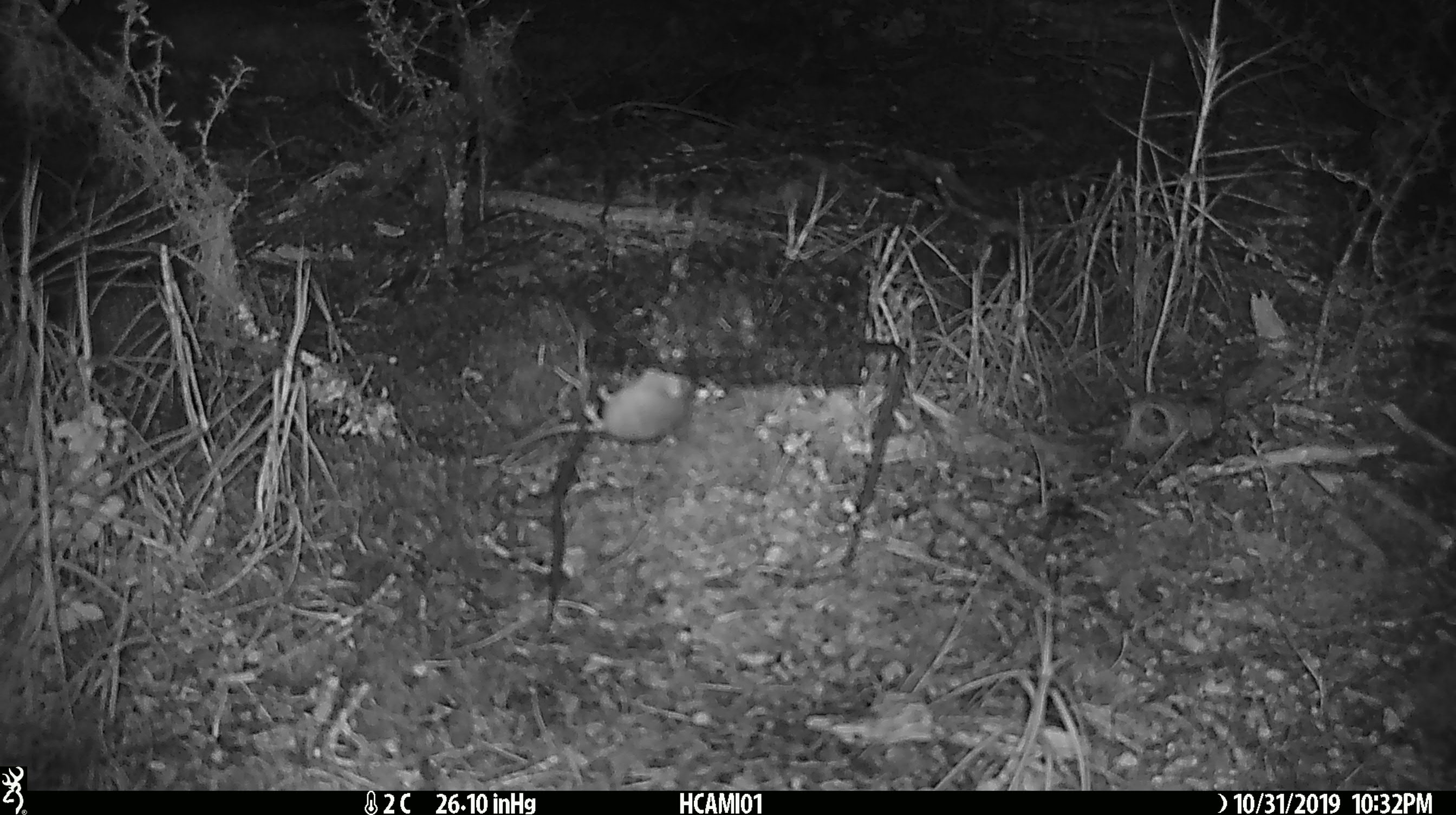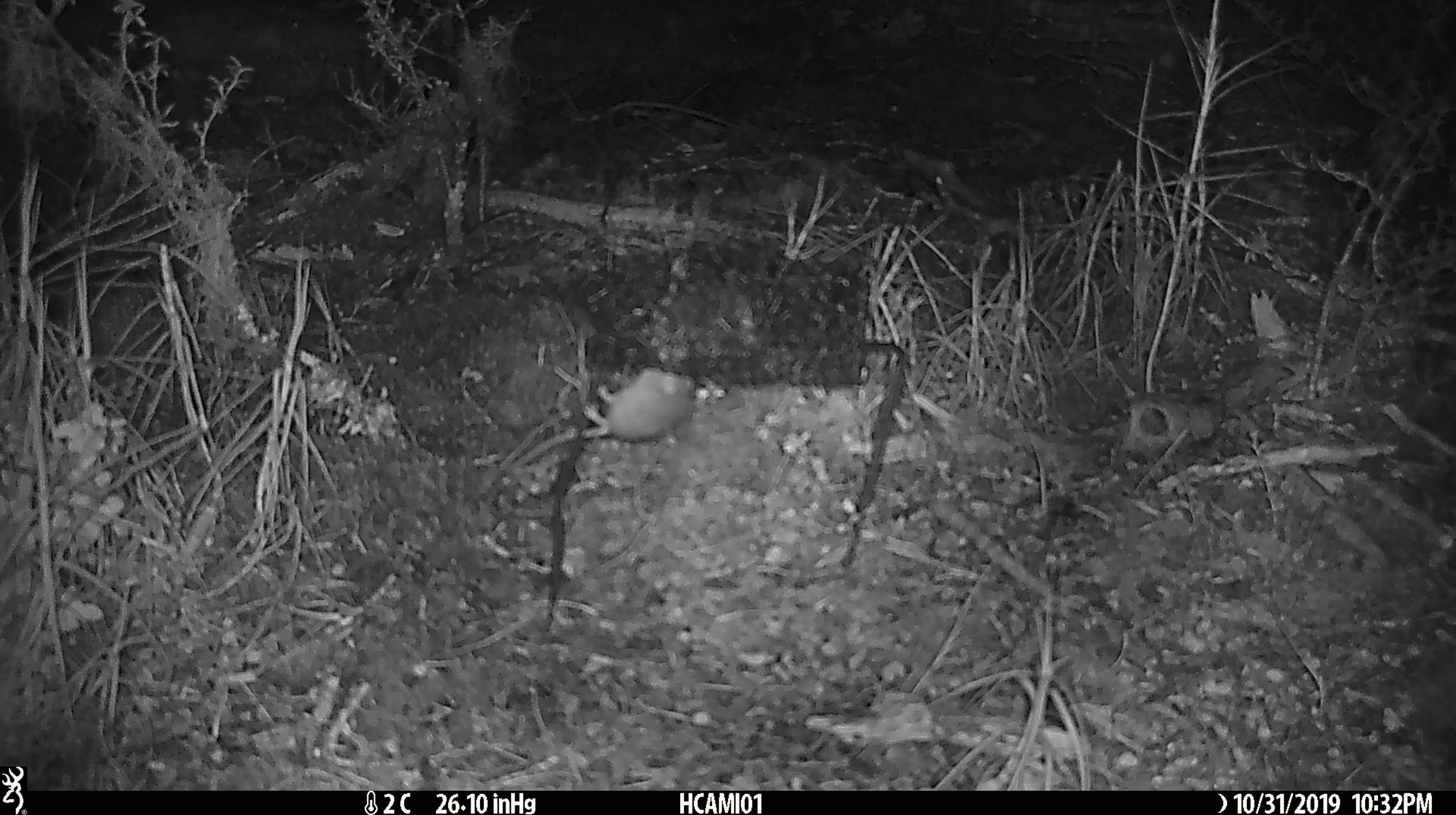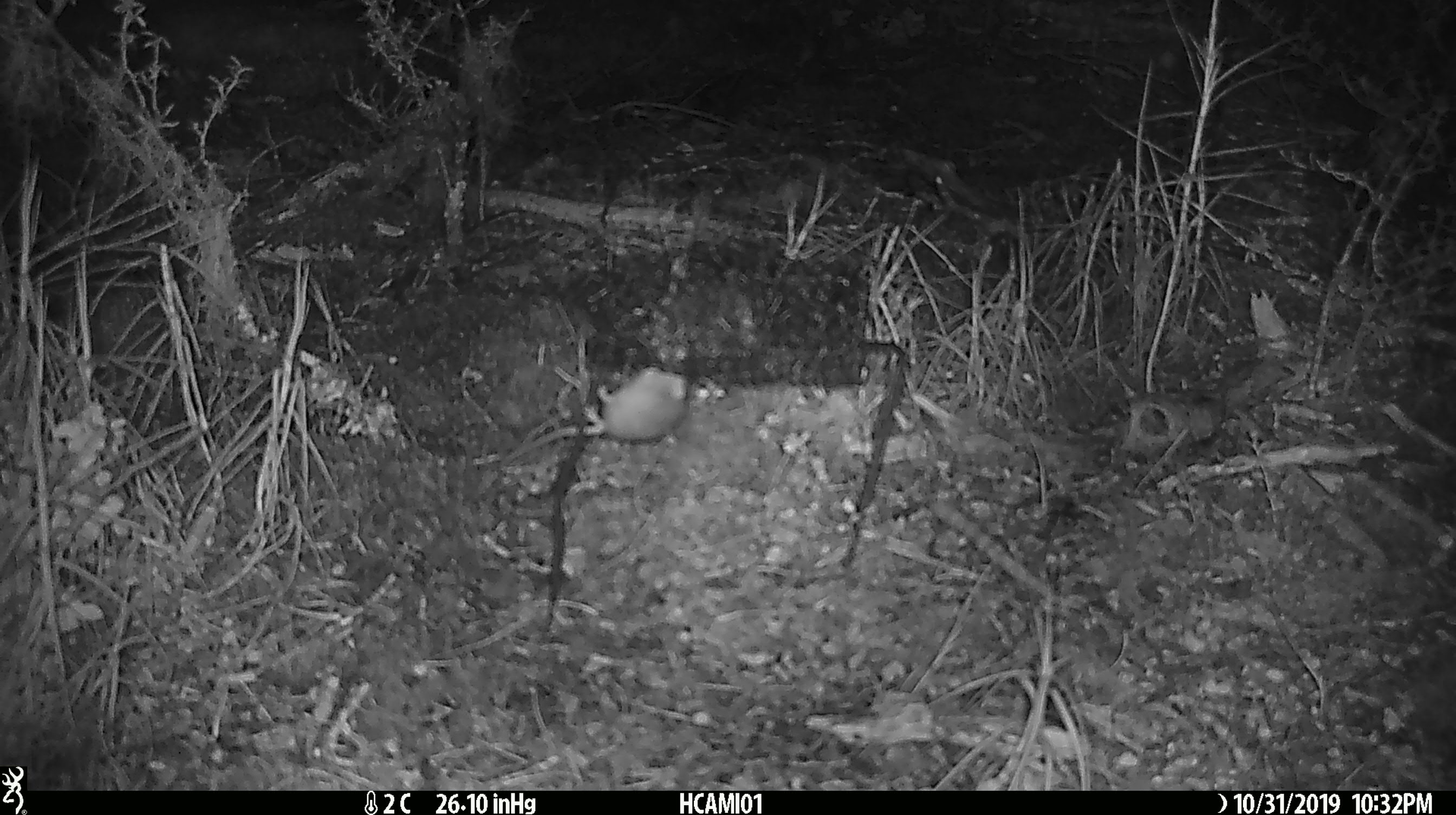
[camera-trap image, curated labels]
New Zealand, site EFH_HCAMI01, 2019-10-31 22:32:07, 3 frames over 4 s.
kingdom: Animalia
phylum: Chordata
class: Mammalia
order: Rodentia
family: Muridae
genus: Mus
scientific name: Mus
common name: mouse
Mouse (Mus).